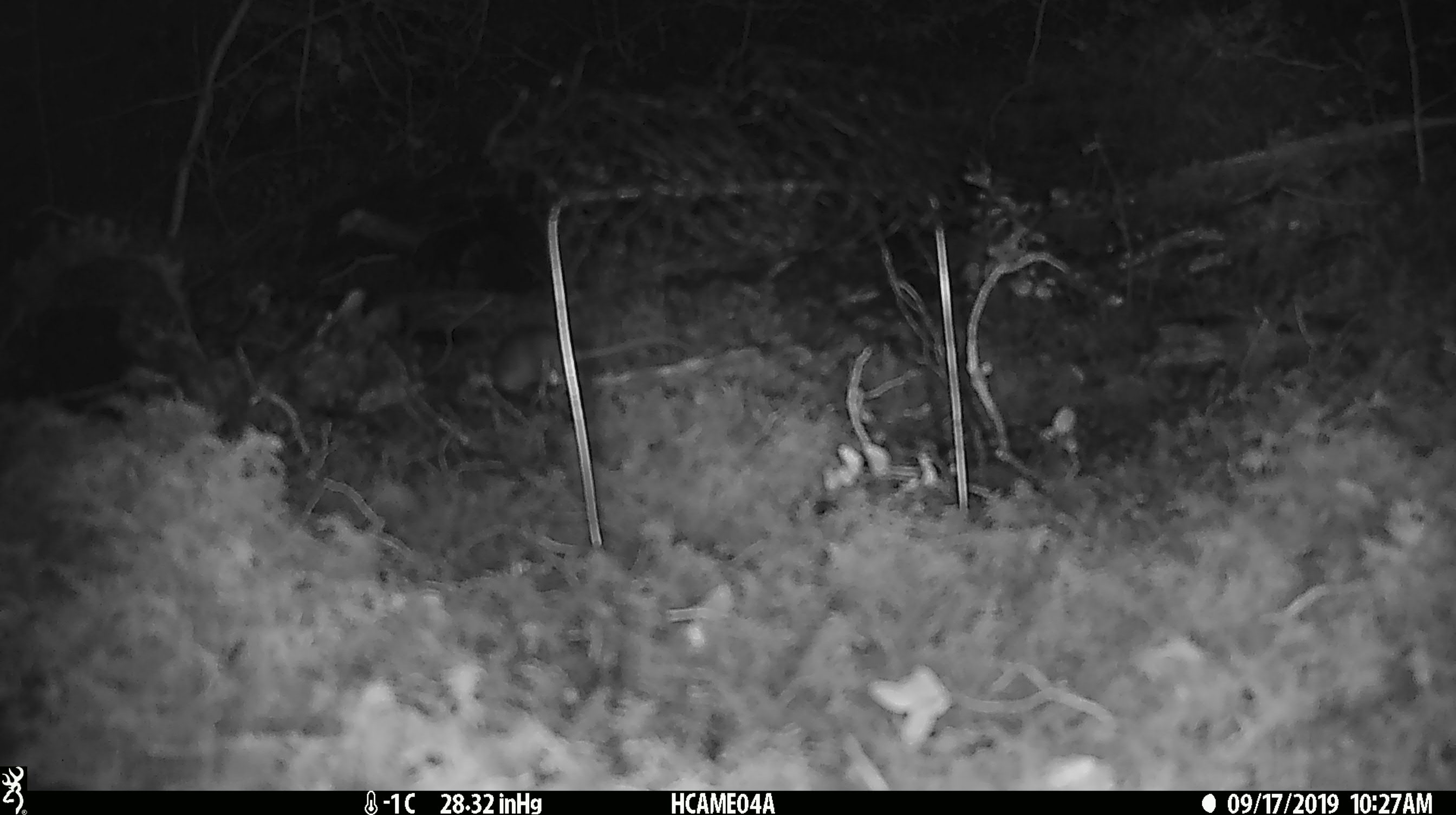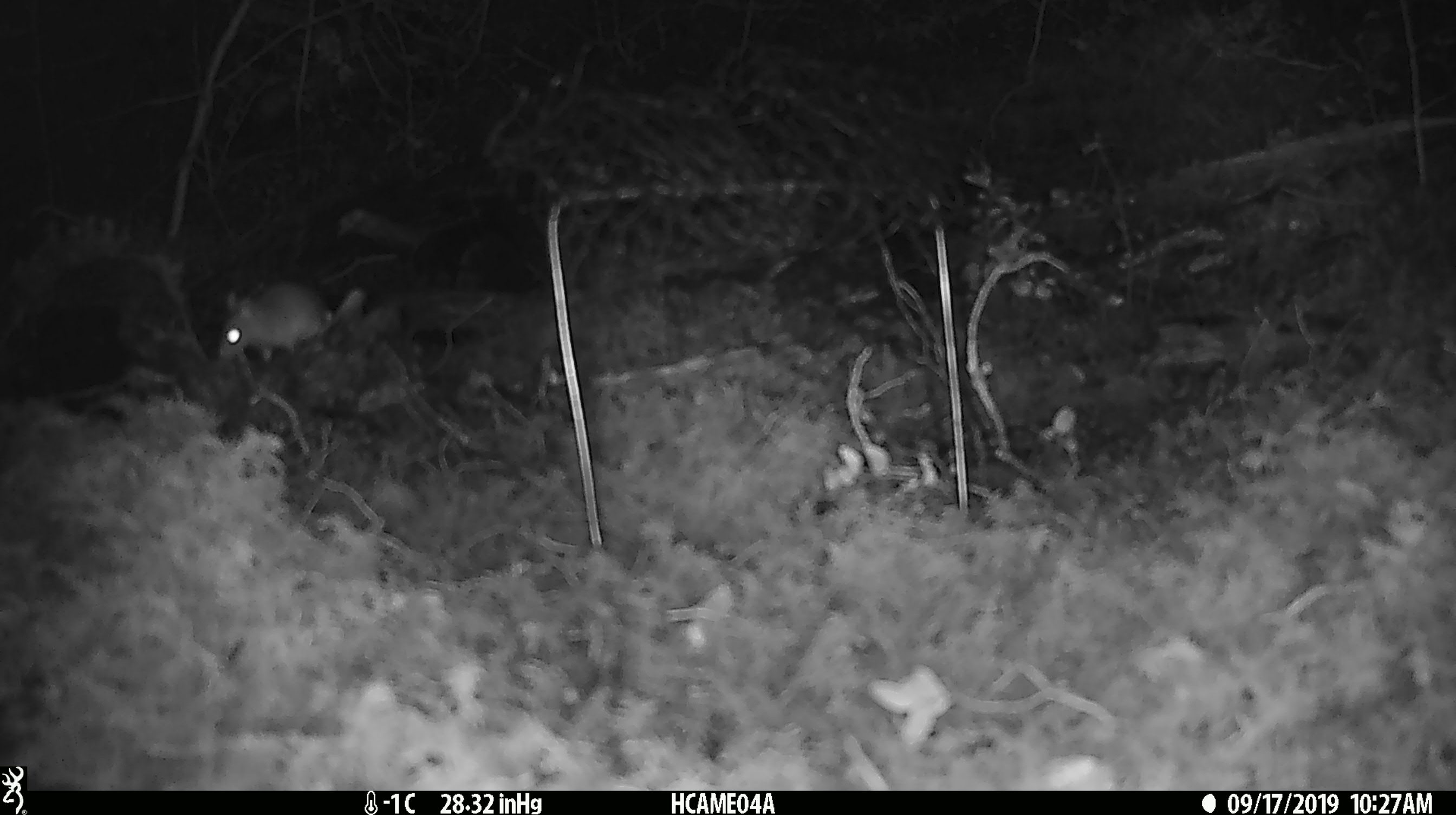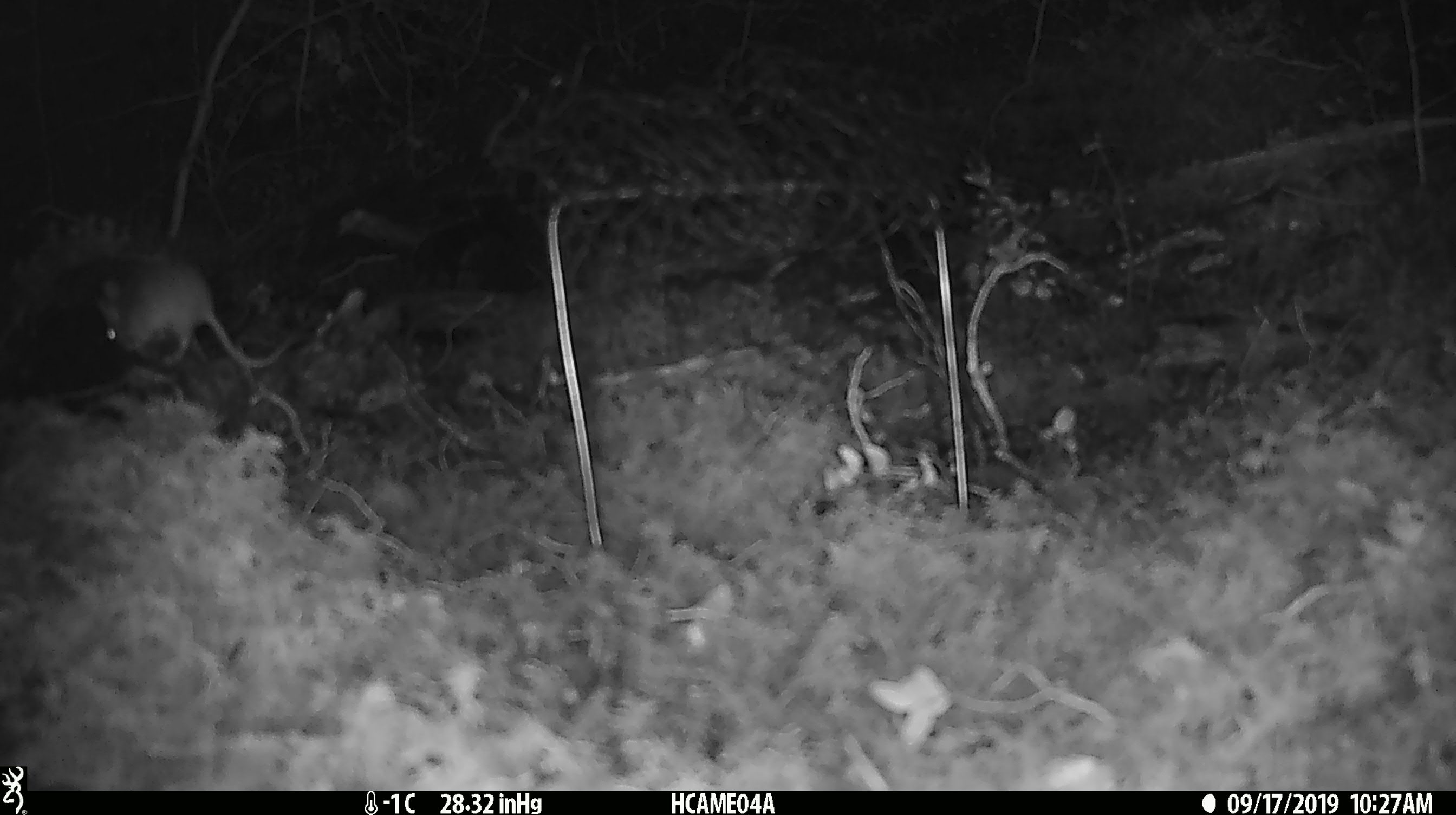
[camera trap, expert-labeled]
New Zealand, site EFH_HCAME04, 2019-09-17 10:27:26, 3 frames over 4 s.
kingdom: Animalia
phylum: Chordata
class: Mammalia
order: Rodentia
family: Muridae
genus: Mus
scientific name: Mus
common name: mouse